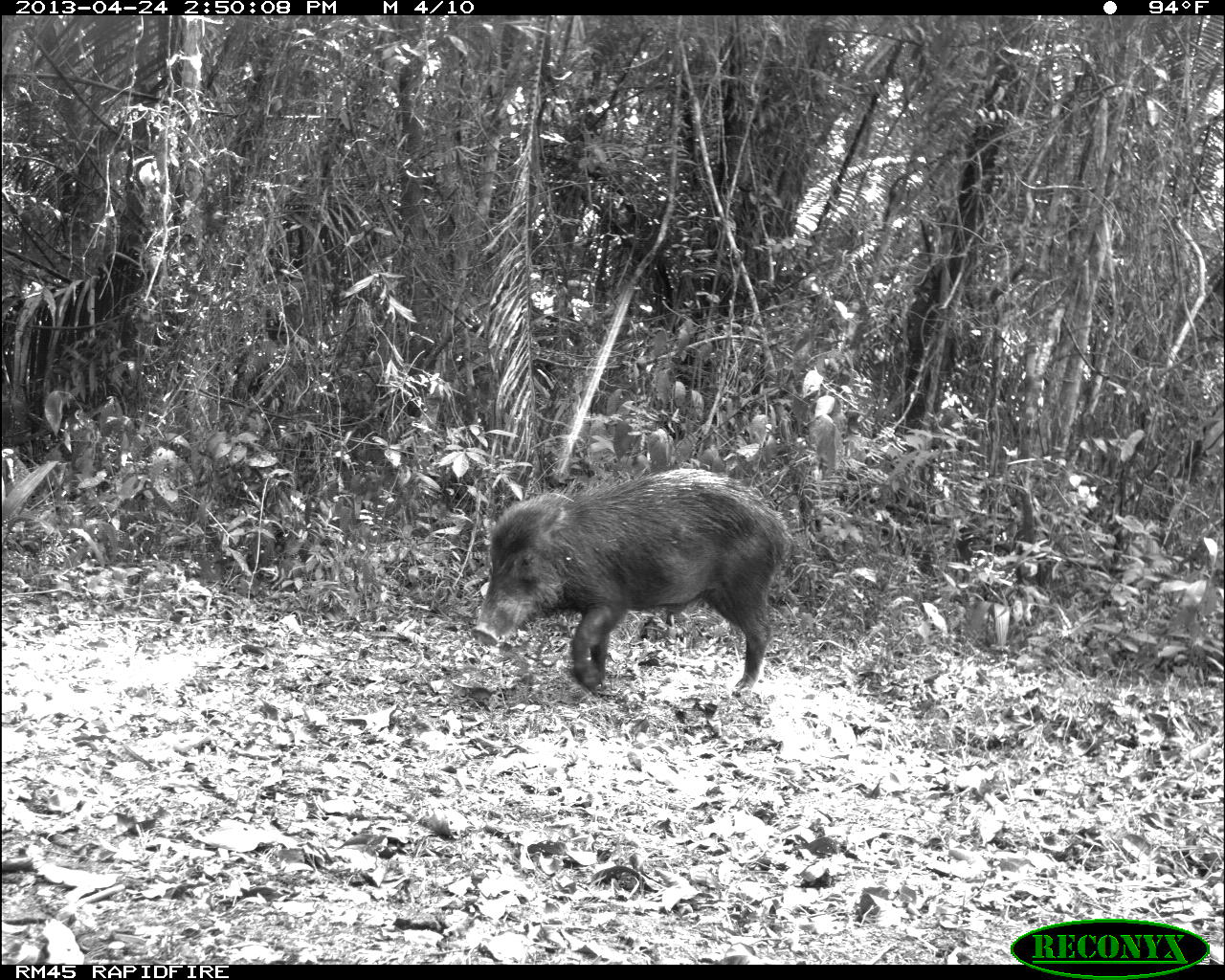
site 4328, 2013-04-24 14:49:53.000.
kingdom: Animalia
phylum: Chordata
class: Mammalia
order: Artiodactyla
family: Tayassuidae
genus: Tayassu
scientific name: Tayassu pecari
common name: white-lipped peccary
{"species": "Tayassu pecari (white-lipped peccary)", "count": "10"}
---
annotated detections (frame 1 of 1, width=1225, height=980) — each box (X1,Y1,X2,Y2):
tayassu pecari: (470,467,799,698)